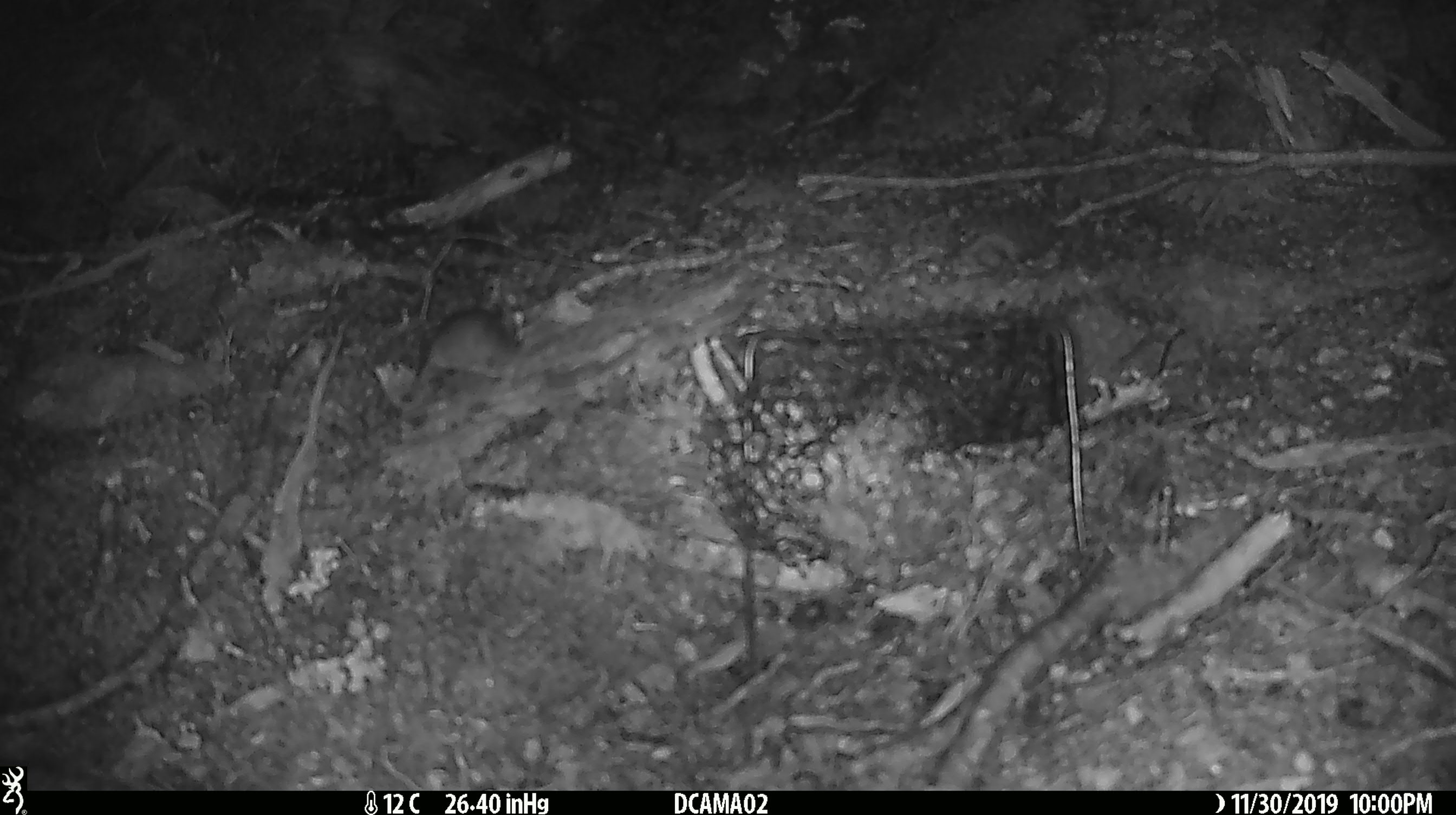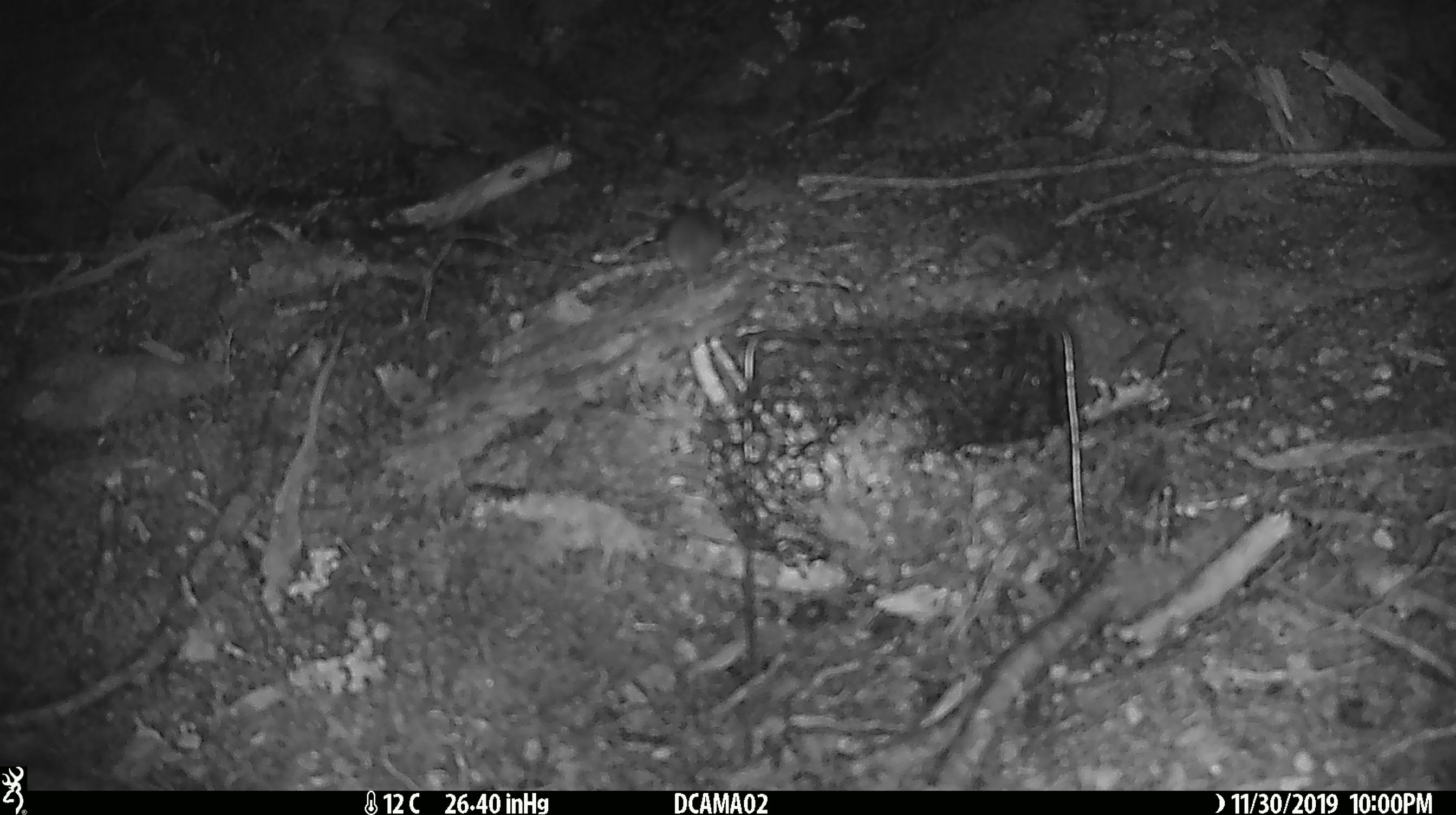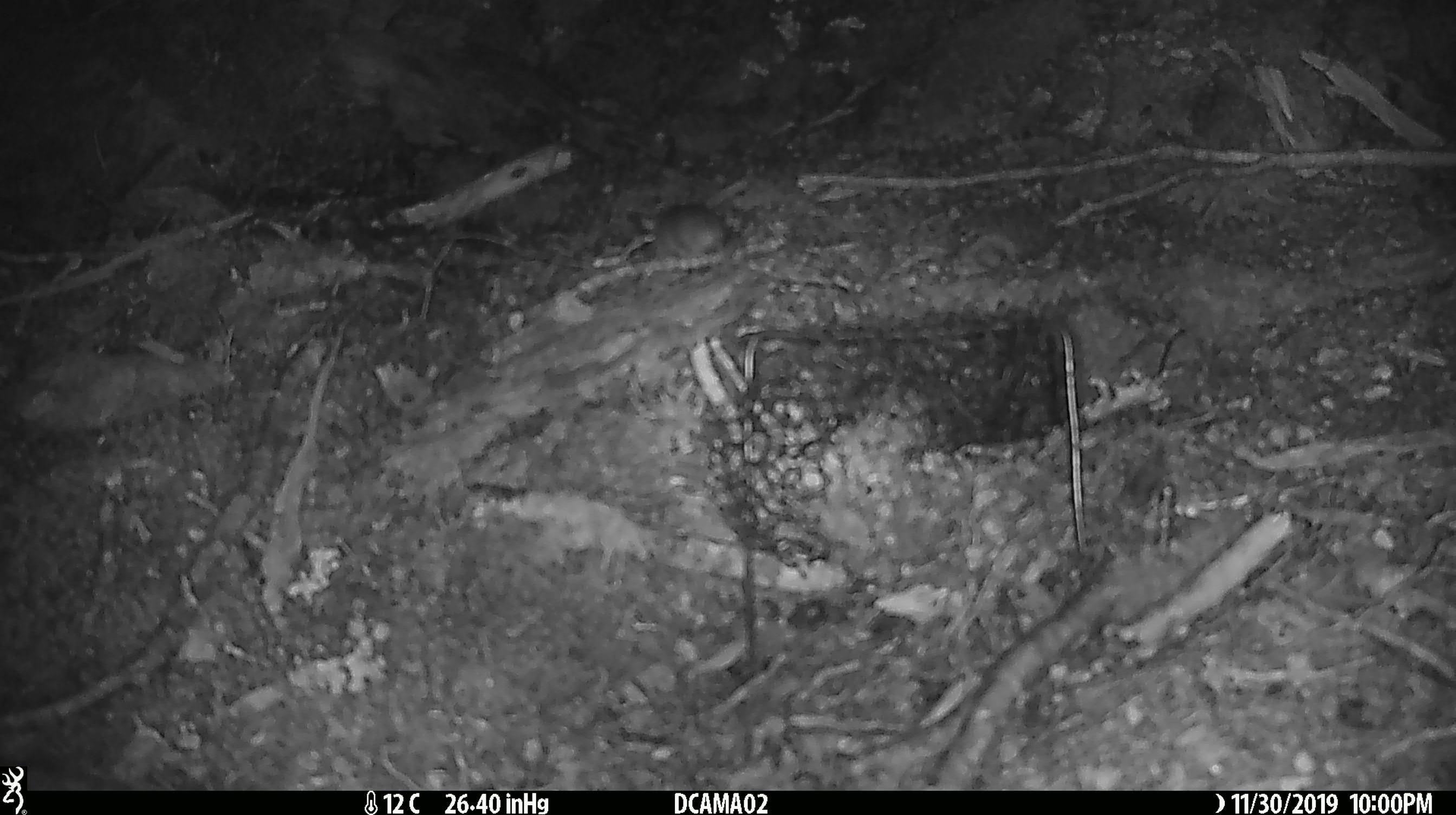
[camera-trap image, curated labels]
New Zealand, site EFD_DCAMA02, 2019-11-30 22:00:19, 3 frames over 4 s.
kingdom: Animalia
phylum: Chordata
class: Mammalia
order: Rodentia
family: Muridae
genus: Mus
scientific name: Mus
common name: mouse